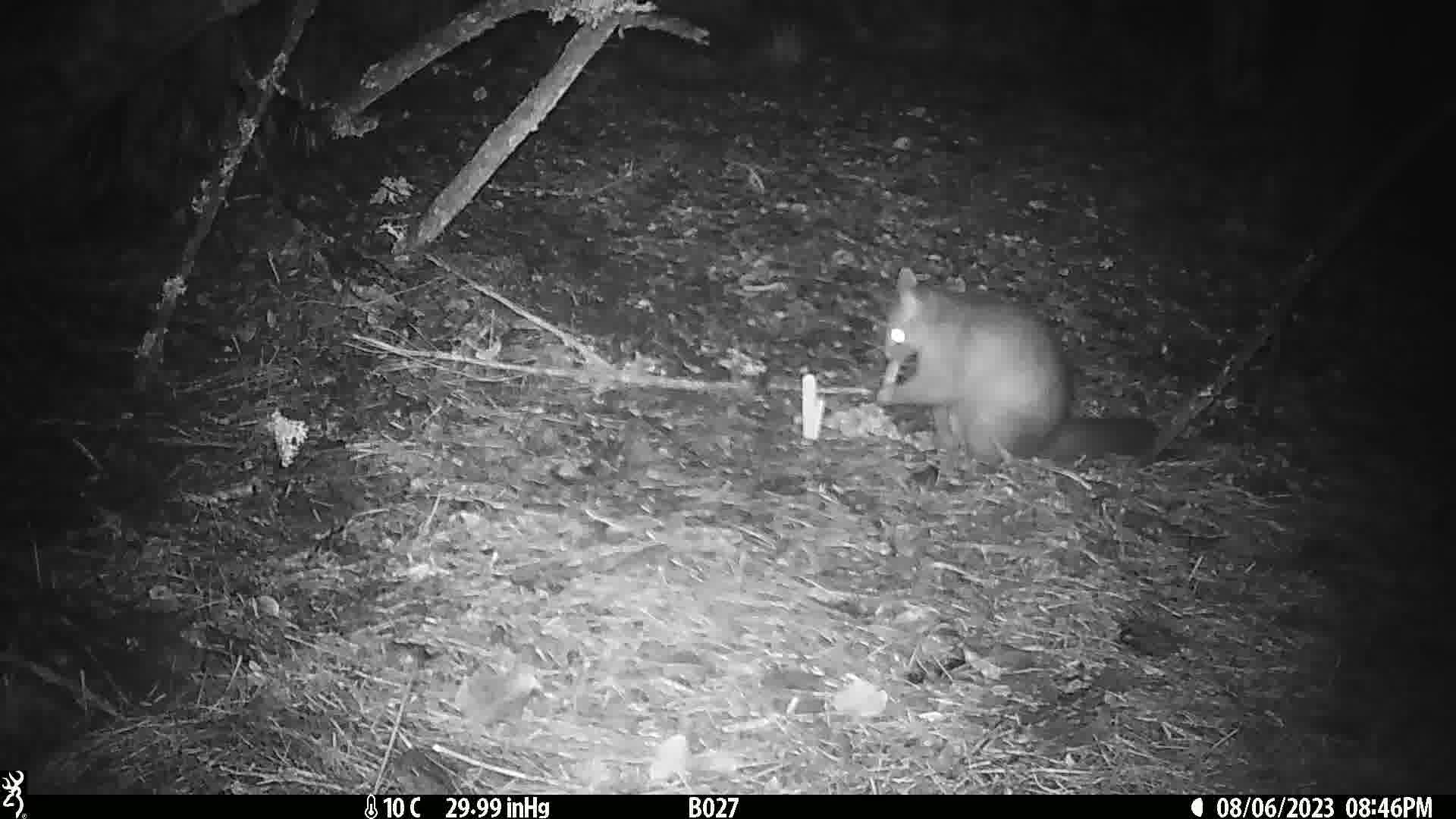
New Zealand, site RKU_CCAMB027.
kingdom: Animalia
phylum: Chordata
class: Mammalia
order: Diprotodontia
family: Phalangeridae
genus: Trichosurus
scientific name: Trichosurus vulpecula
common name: common brushtail possum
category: possum